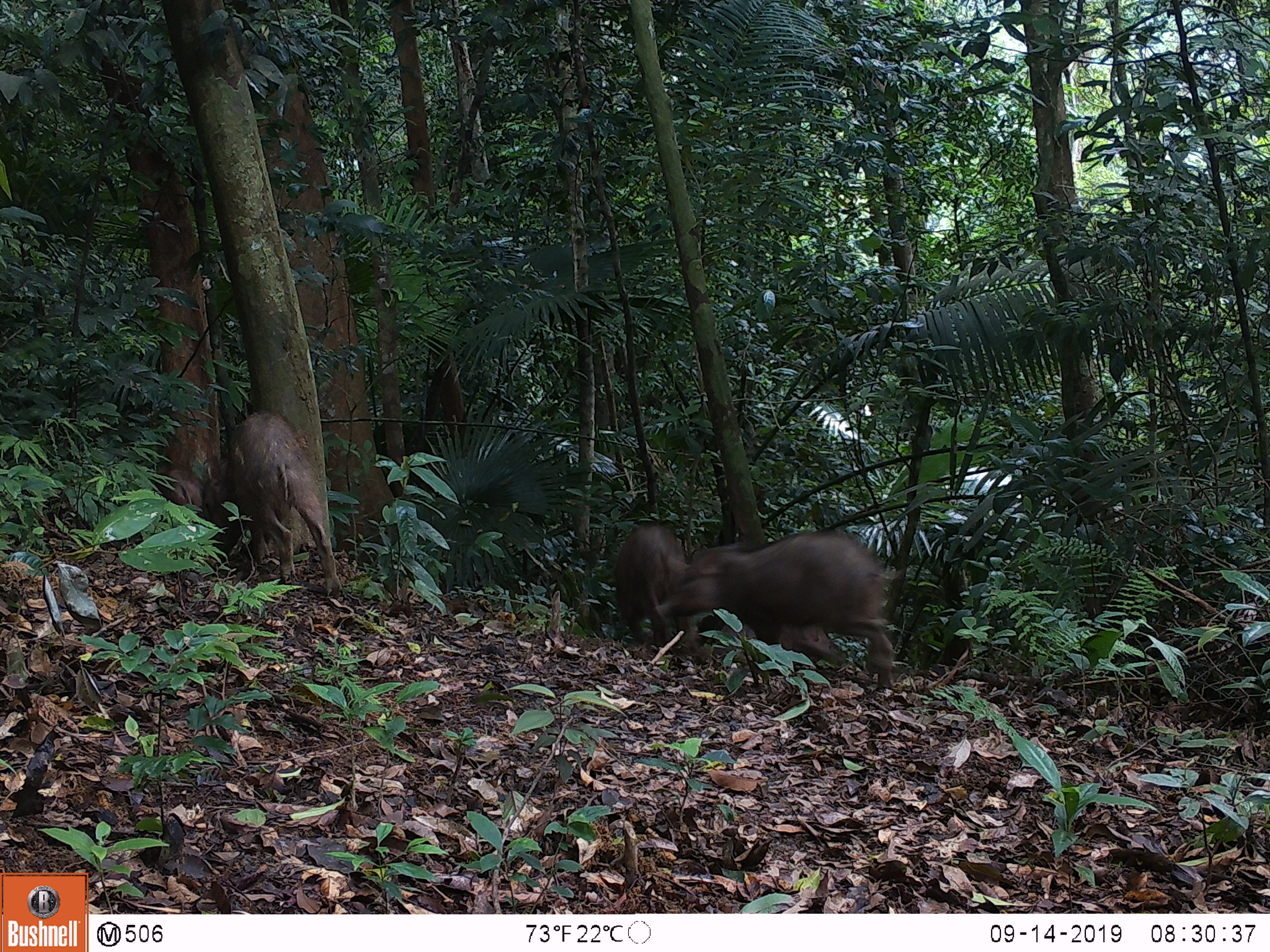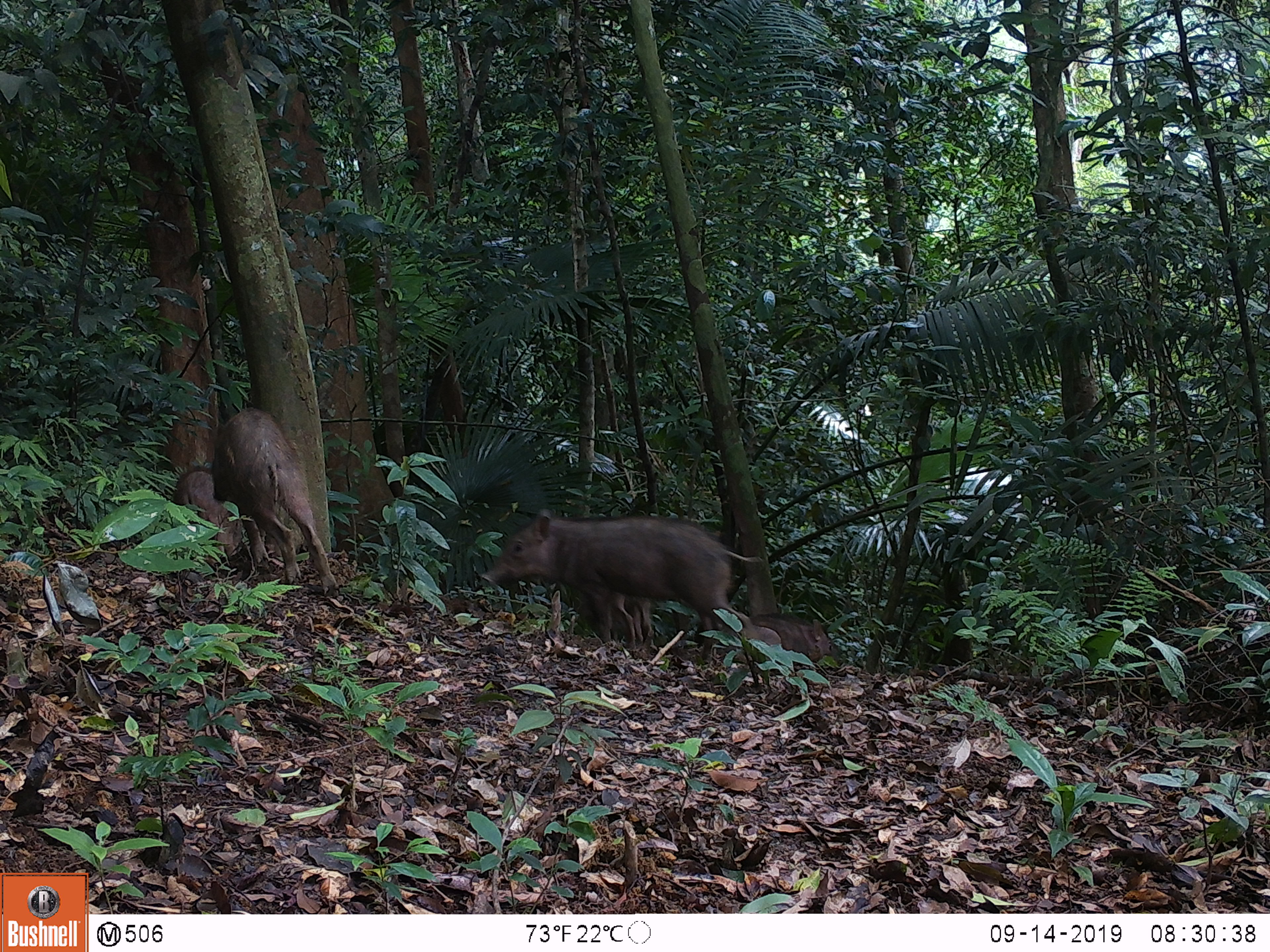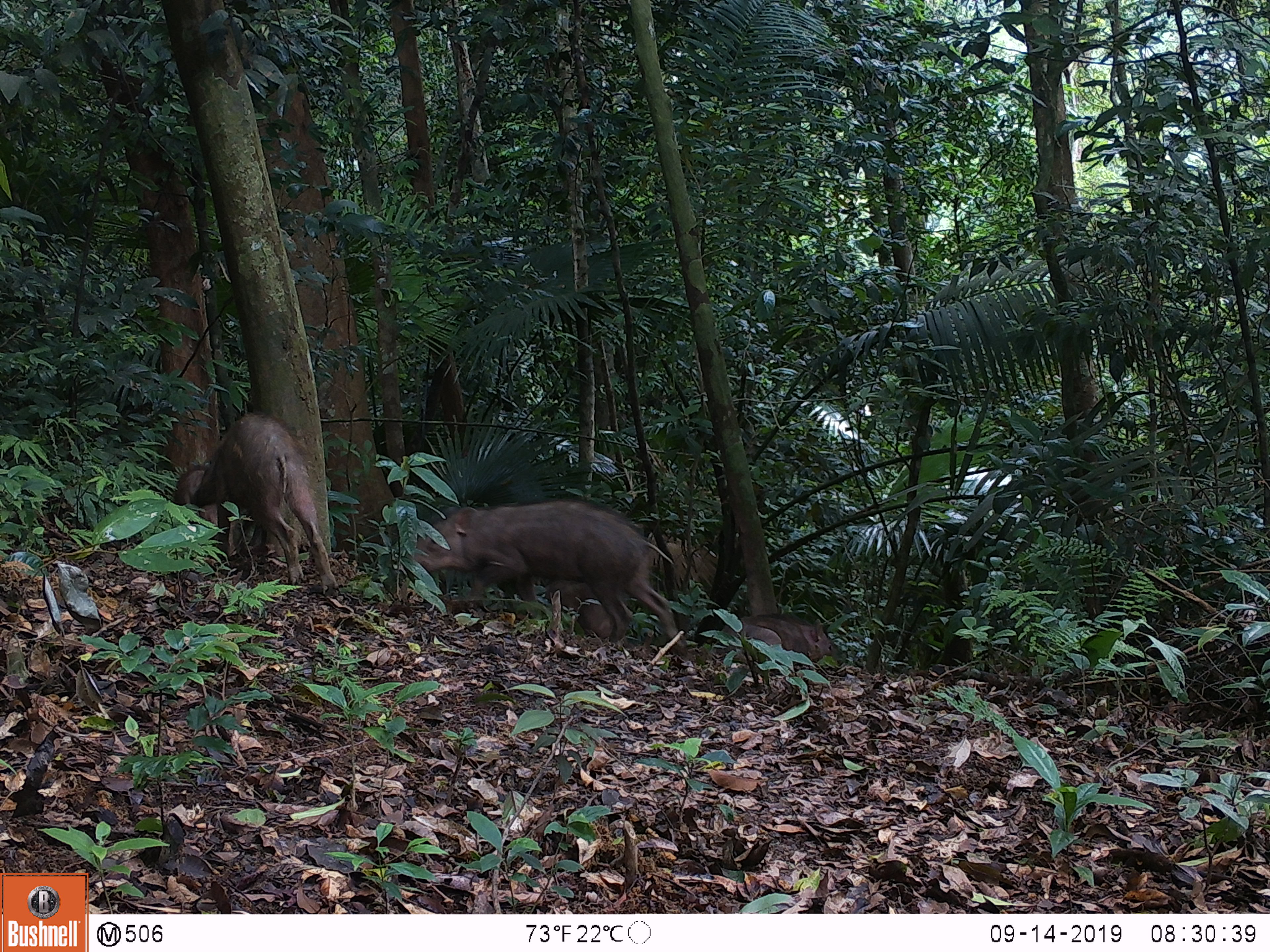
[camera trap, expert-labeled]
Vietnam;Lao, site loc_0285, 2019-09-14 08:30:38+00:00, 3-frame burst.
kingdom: Animalia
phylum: Chordata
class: Mammalia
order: Artiodactyla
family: Suidae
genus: Sus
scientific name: Sus scrofa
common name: eurasian wild pig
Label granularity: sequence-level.